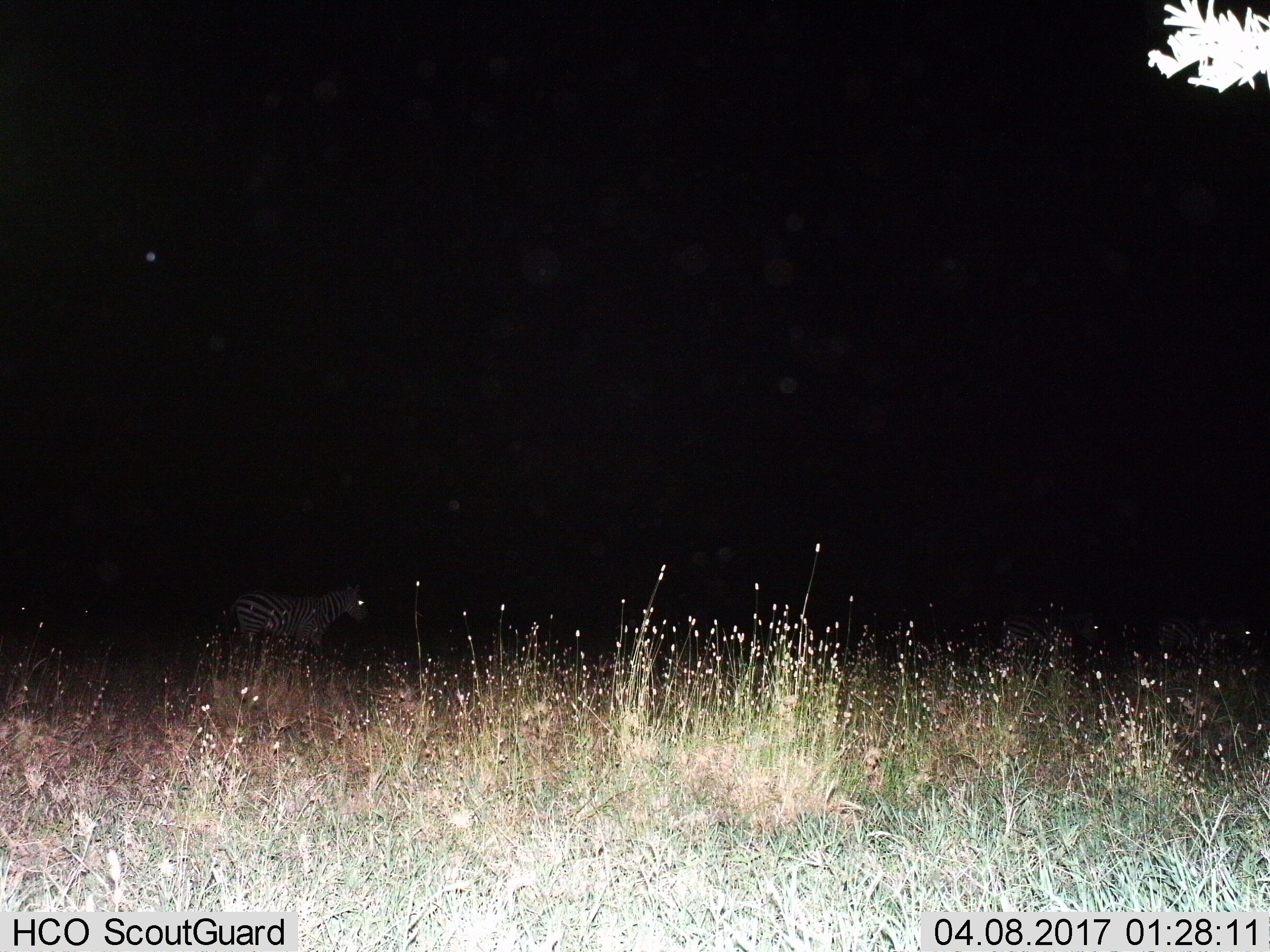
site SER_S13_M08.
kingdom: Animalia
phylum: Chordata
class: Mammalia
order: Perissodactyla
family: Equidae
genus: Equus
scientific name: Equus quagga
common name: plains zebra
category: zebraplains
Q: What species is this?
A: Zebraplains (plains zebra) (Equus quagga).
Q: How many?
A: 2.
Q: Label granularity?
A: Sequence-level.